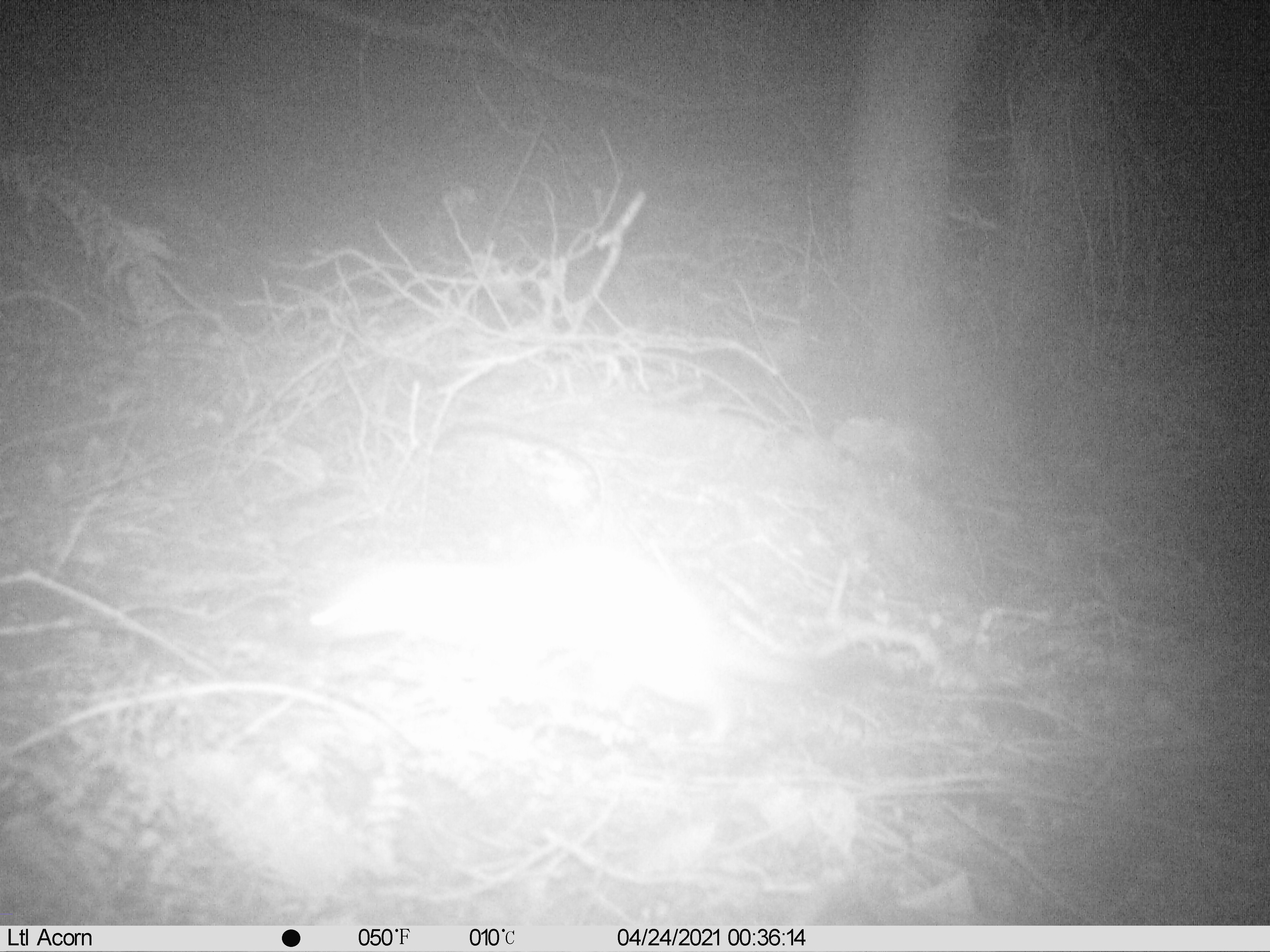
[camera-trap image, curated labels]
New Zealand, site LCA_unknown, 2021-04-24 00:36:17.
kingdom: Animalia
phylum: Chordata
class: Mammalia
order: Carnivora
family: Mustelidae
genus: Mustela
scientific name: Mustela erminea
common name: stoat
Stoat (Mustela erminea).